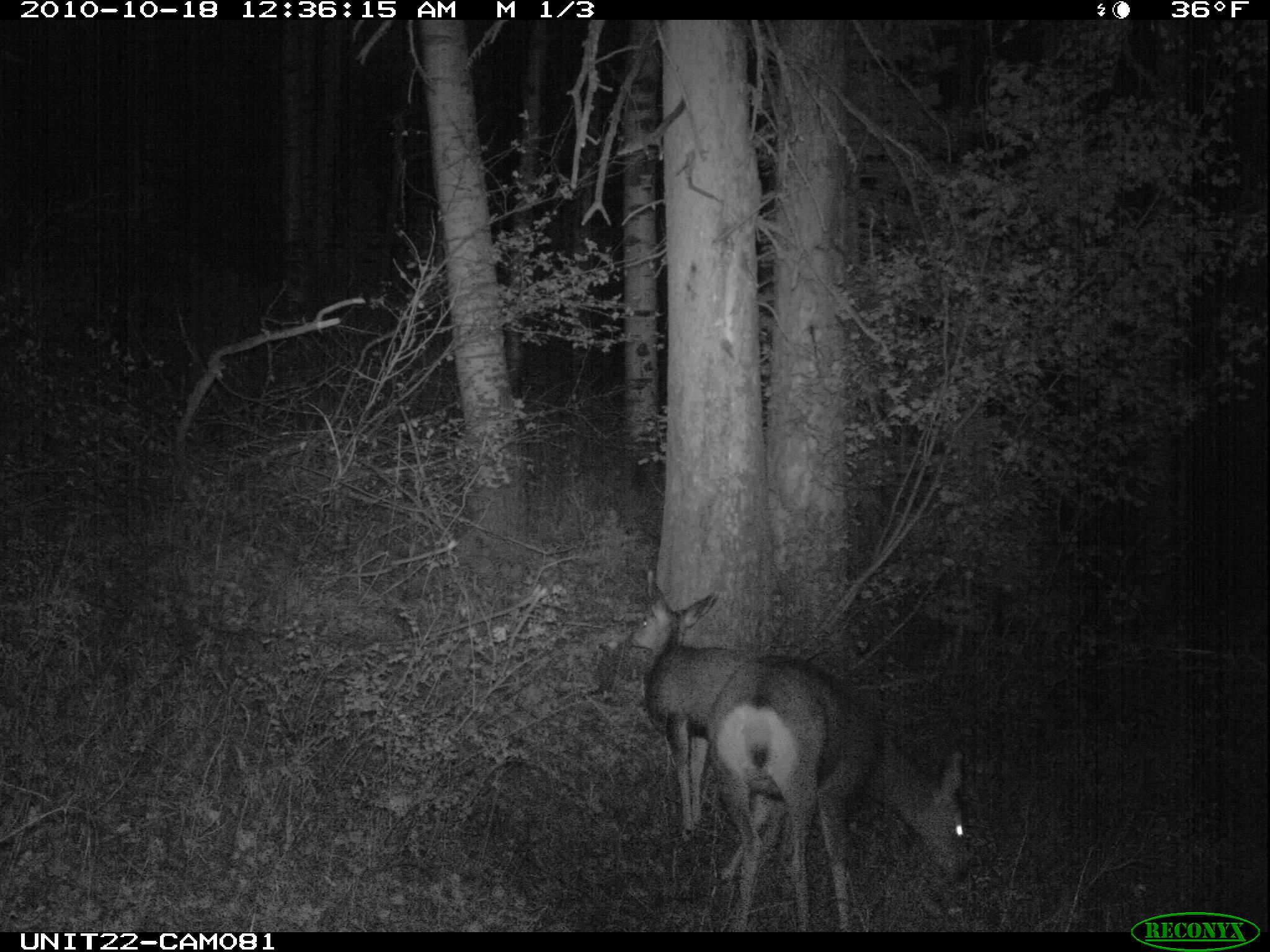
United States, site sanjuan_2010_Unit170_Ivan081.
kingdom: Animalia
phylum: Chordata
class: Mammalia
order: Artiodactyla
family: Cervidae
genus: Odocoileus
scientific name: Odocoileus hemionus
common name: mule deer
Odocoileus hemionus (mule deer).